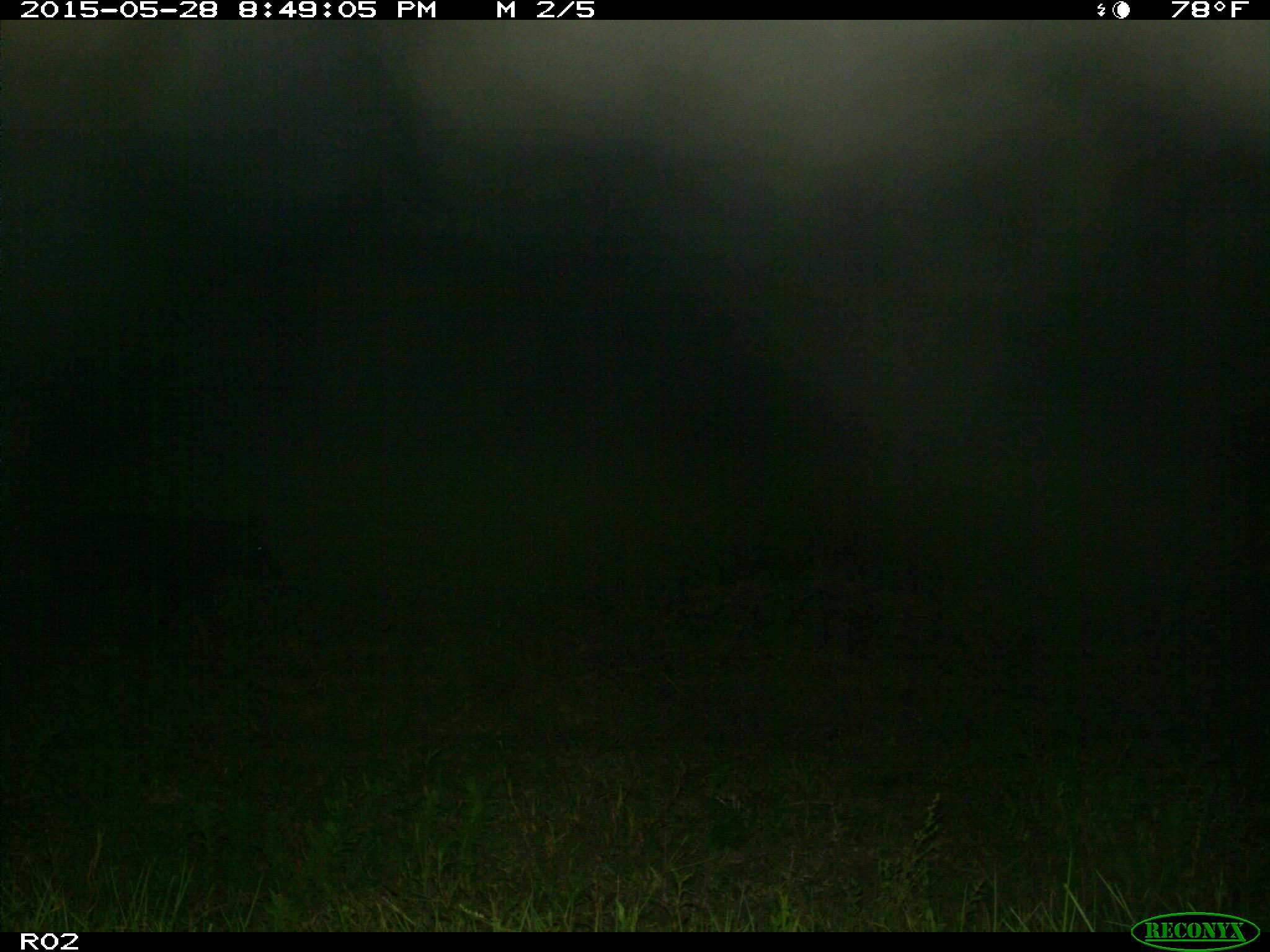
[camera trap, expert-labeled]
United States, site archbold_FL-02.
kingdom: Animalia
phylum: Chordata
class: Mammalia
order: Artiodactyla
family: Suidae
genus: Sus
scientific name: Sus scrofa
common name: wild boar